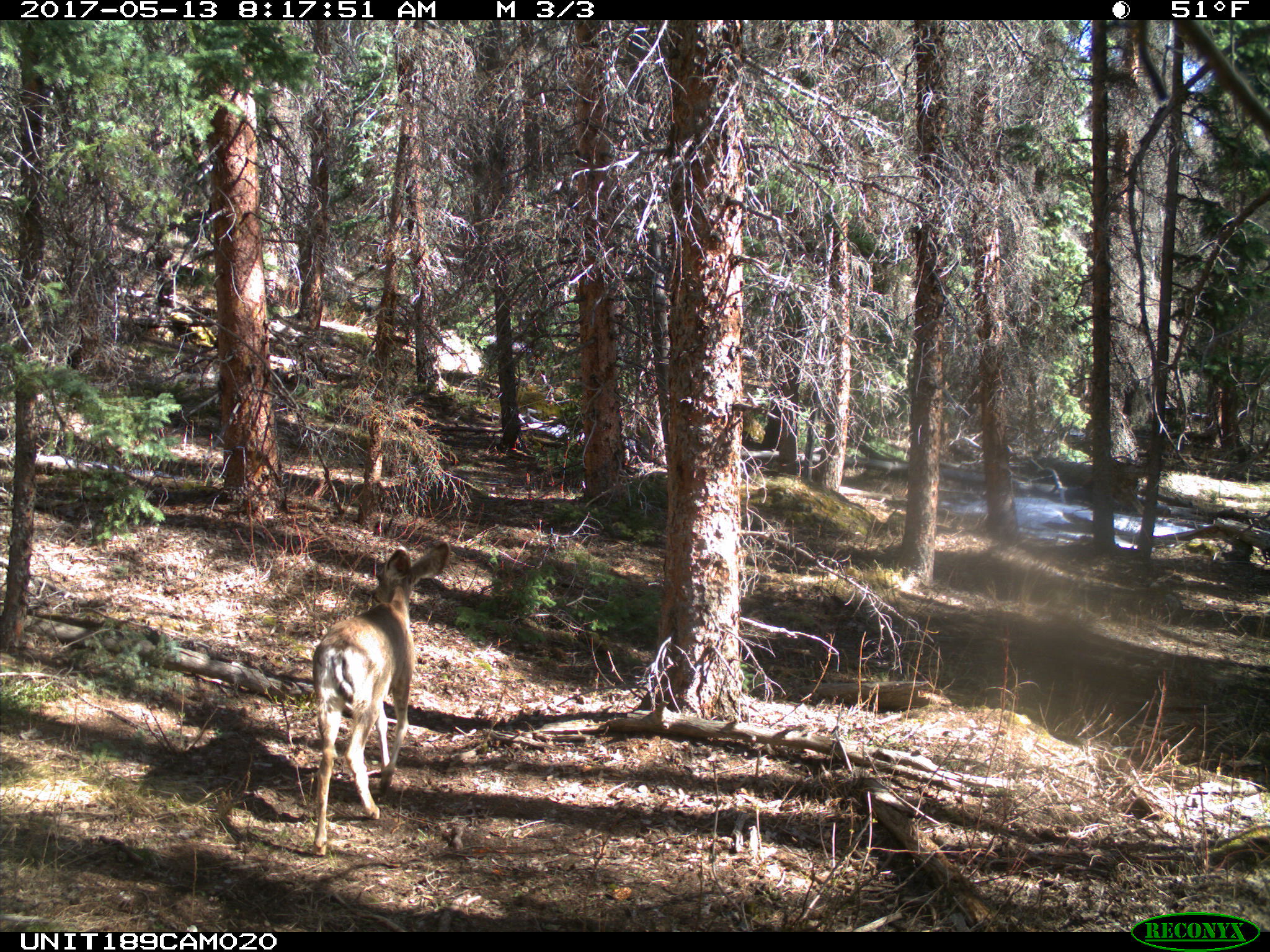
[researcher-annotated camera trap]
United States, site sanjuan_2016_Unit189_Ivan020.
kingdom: Animalia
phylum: Chordata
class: Mammalia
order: Artiodactyla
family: Cervidae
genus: Odocoileus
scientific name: Odocoileus hemionus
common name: mule deer